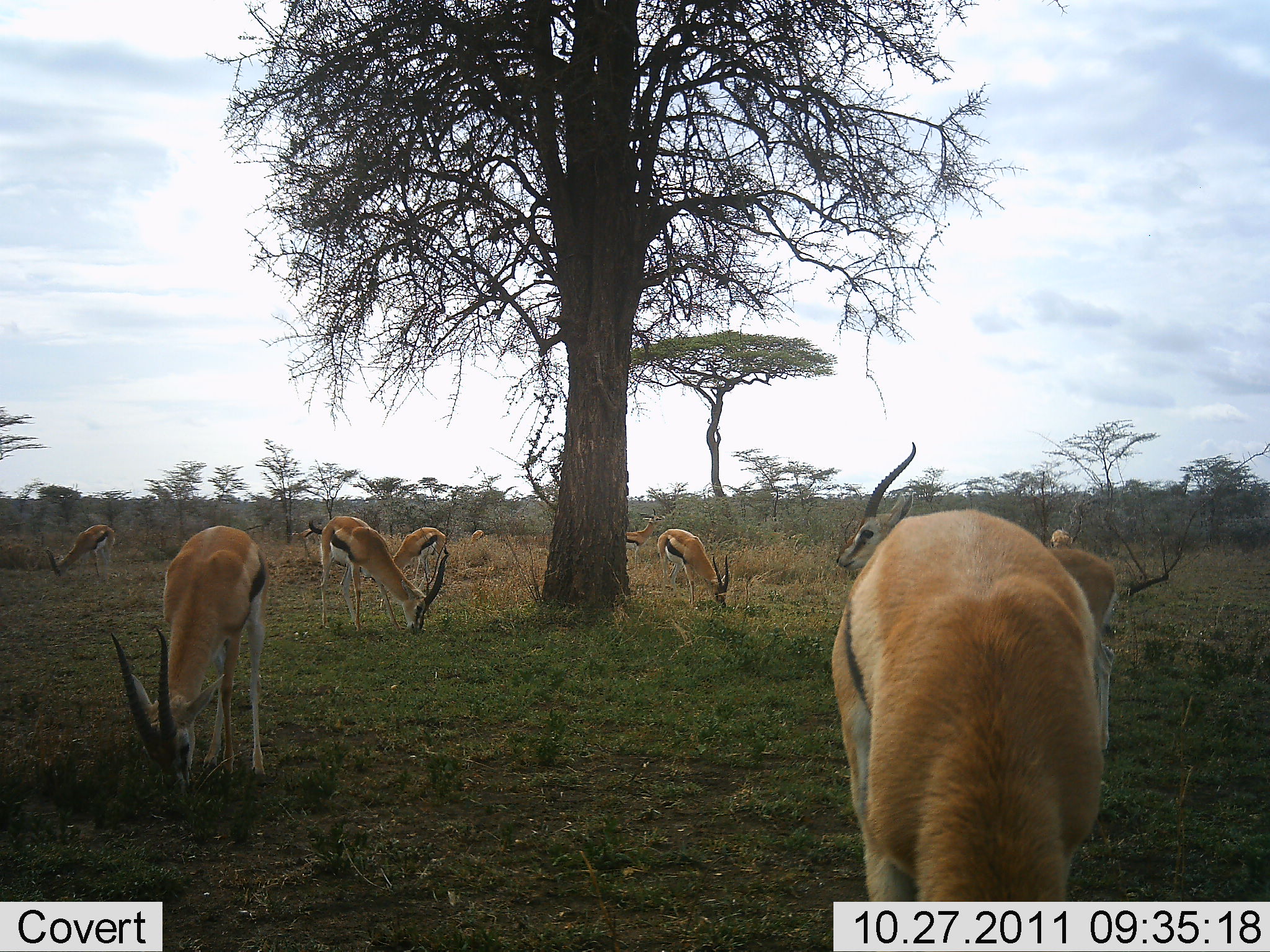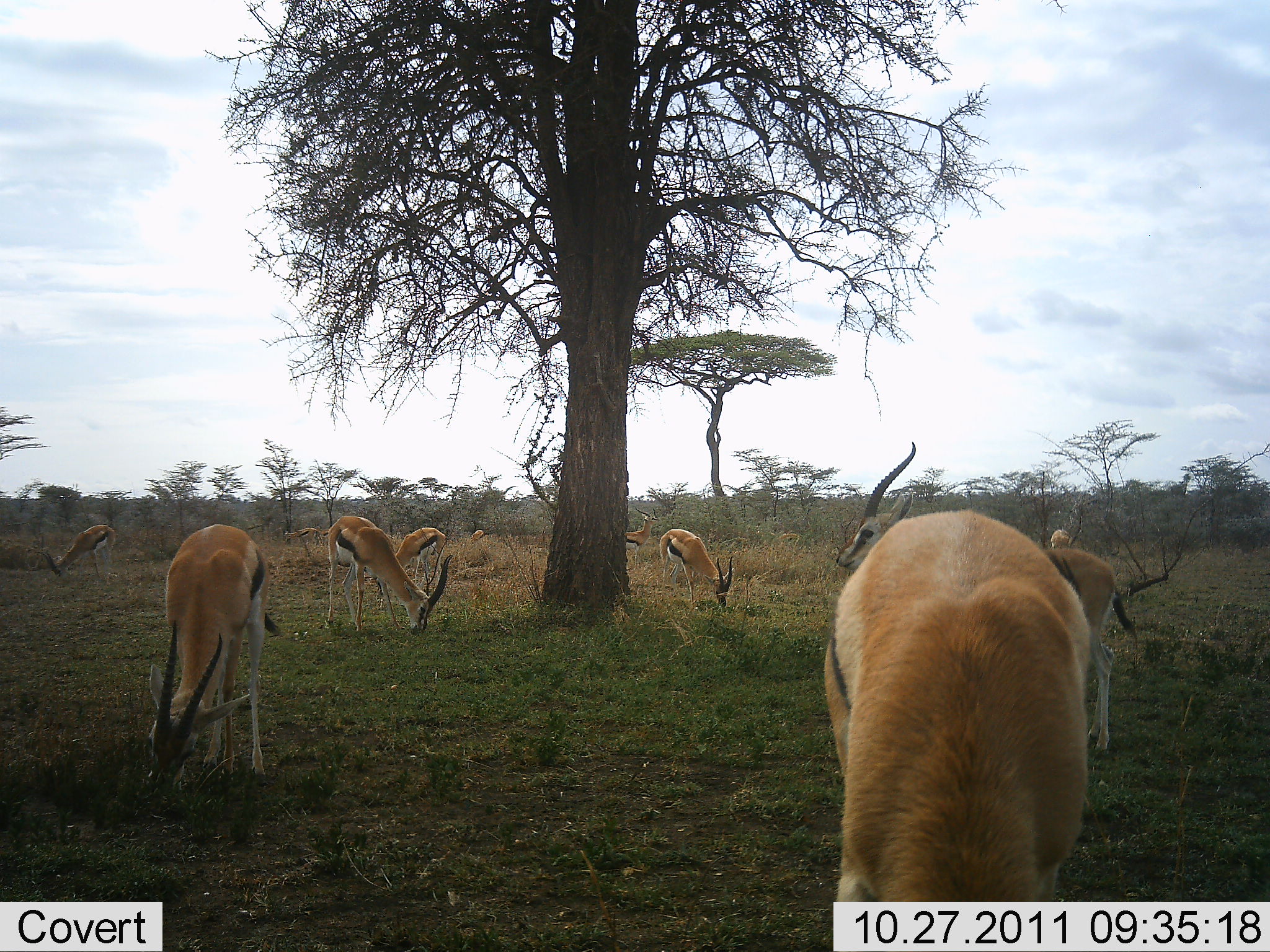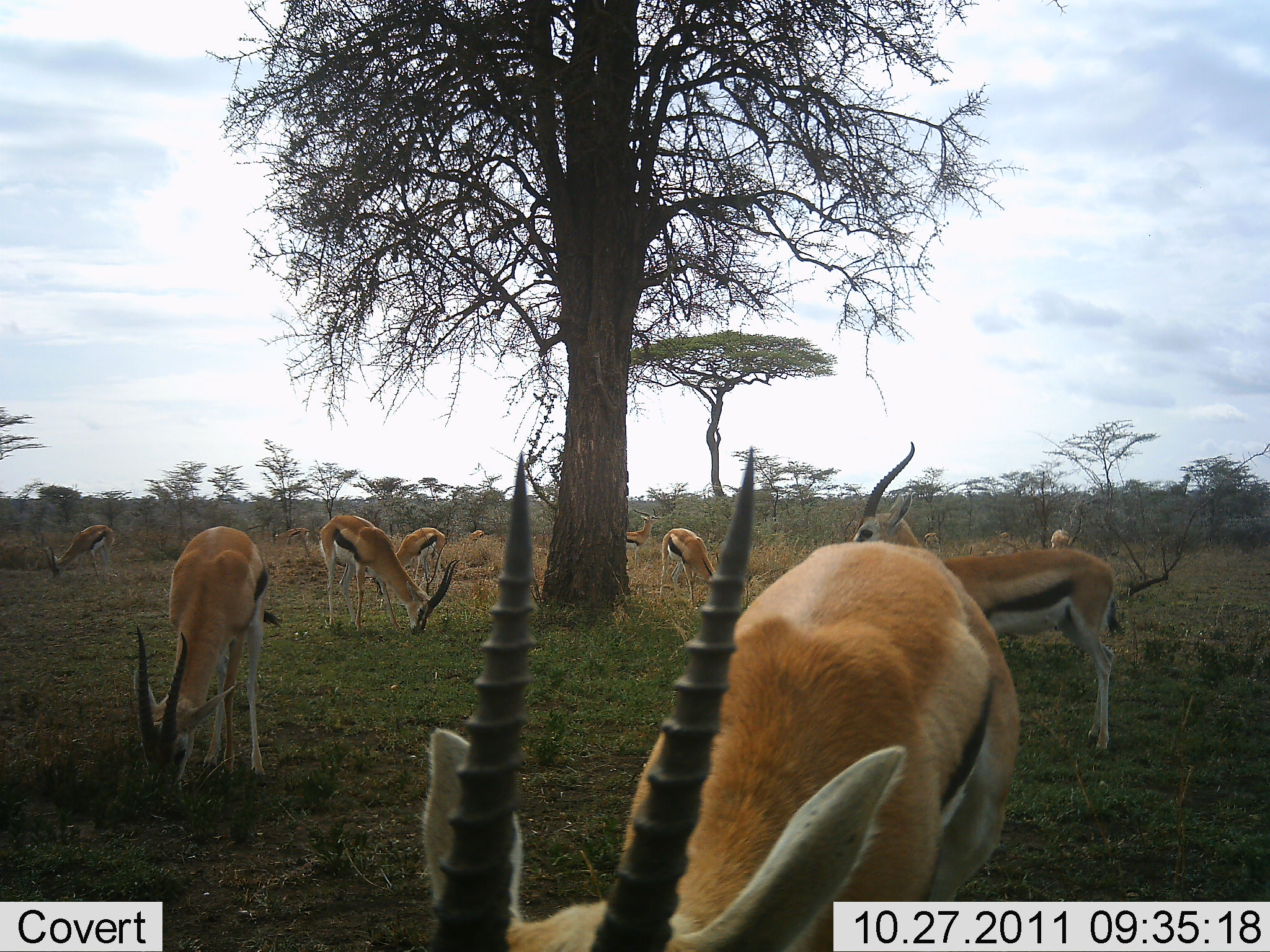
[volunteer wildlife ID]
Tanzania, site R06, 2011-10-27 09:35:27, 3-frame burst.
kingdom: Animalia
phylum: Chordata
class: Mammalia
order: Artiodactyla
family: Bovidae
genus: Eudorcas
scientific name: Eudorcas thomsonii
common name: thomson's gazelle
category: gazellethomsons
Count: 9.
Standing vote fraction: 41%.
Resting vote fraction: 0%.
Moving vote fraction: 0%.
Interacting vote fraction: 0%.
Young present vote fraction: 0%.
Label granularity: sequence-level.